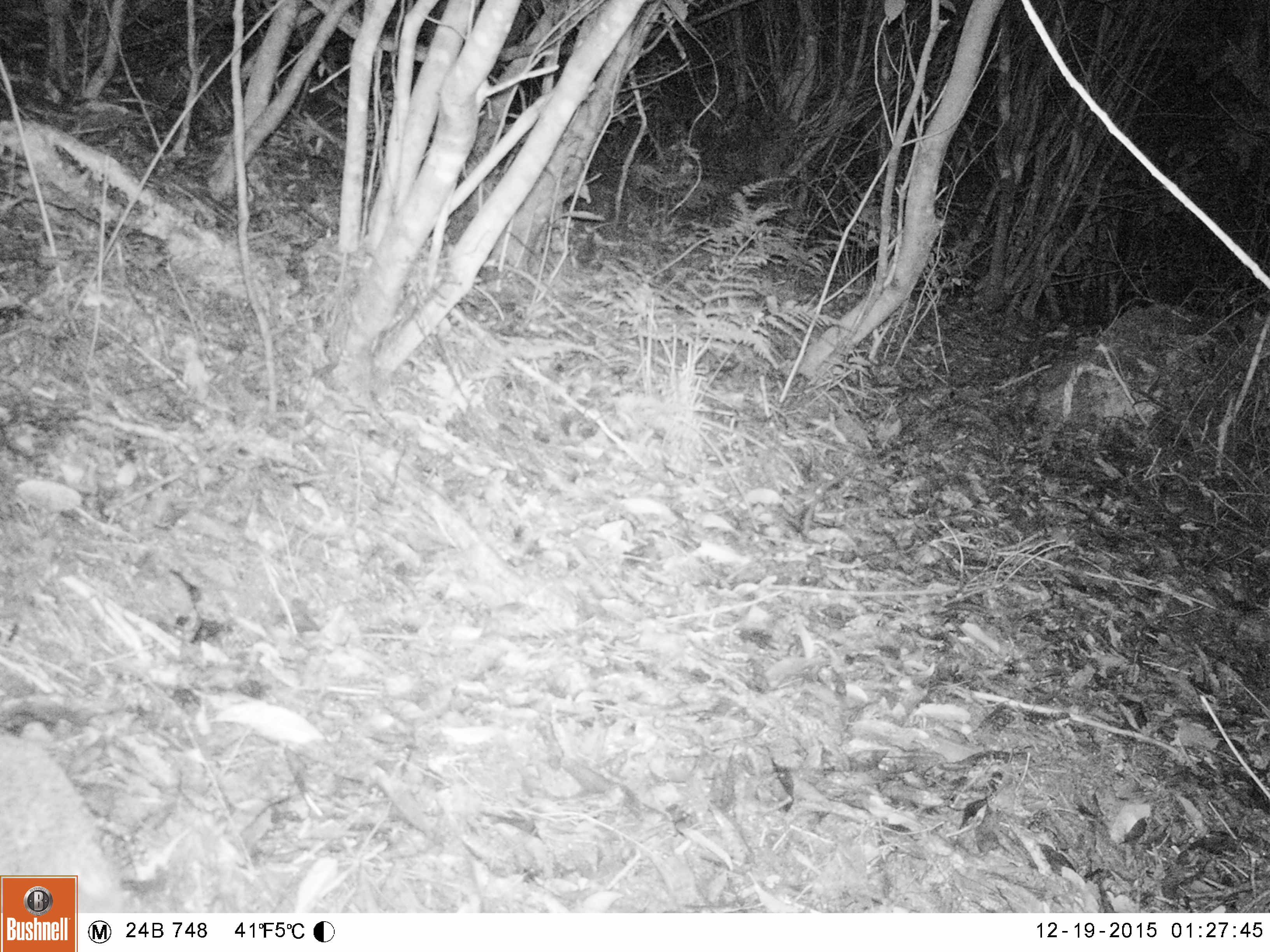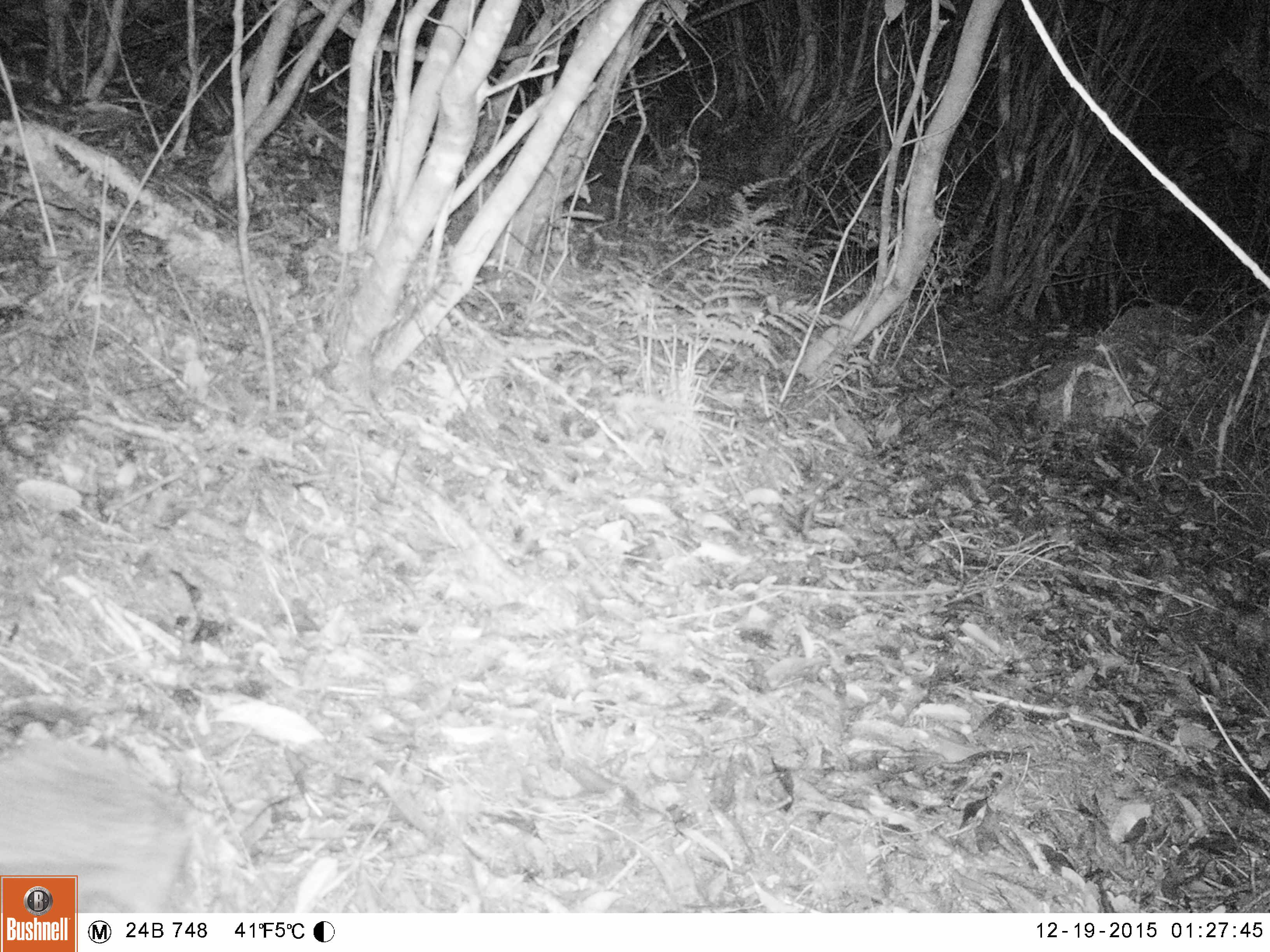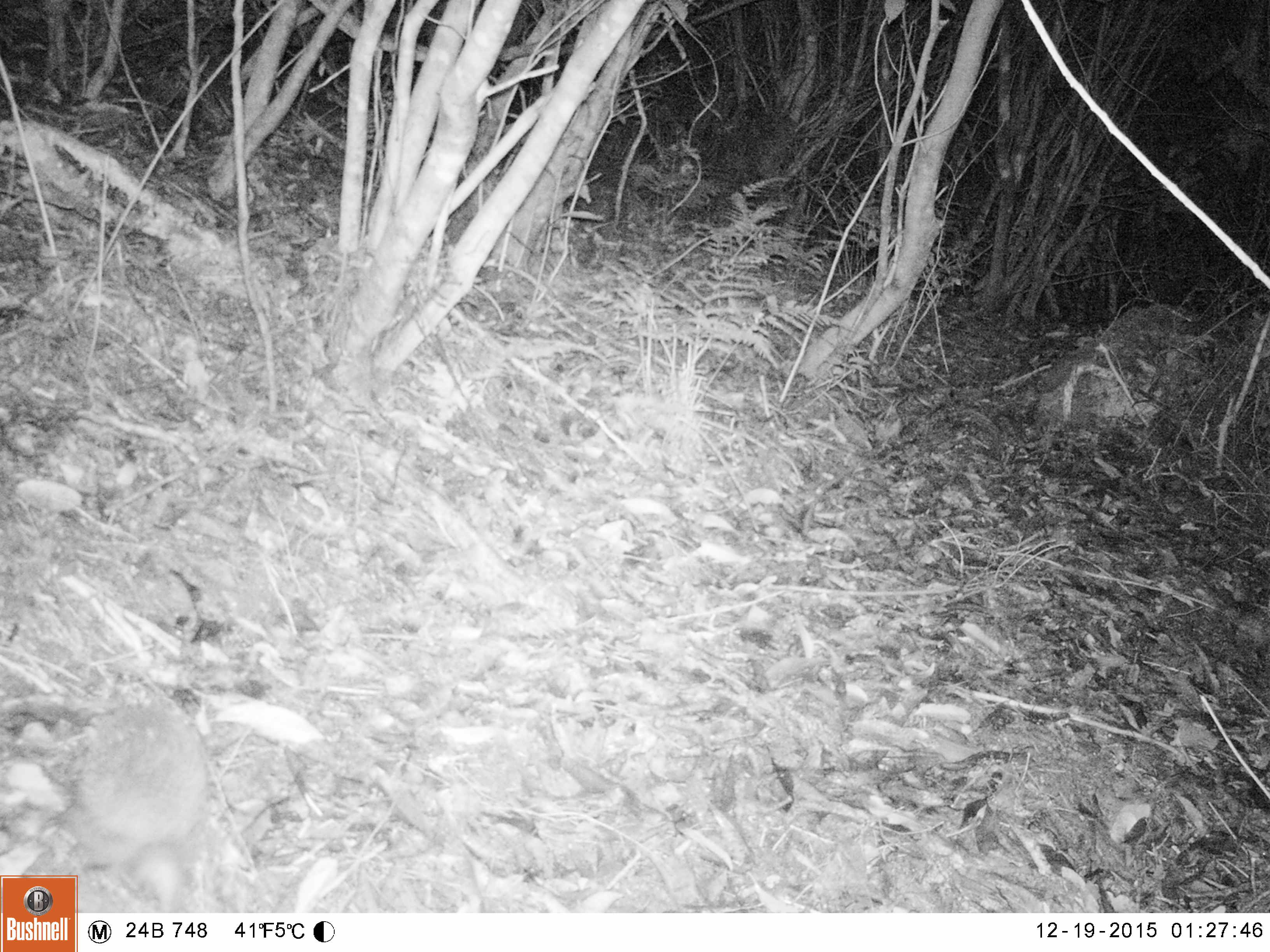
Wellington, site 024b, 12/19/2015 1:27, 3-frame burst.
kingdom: Animalia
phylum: Chordata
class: Mammalia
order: Eulipotyphla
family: Erinaceidae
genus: Erinaceus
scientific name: Erinaceus europaeus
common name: hedgehog